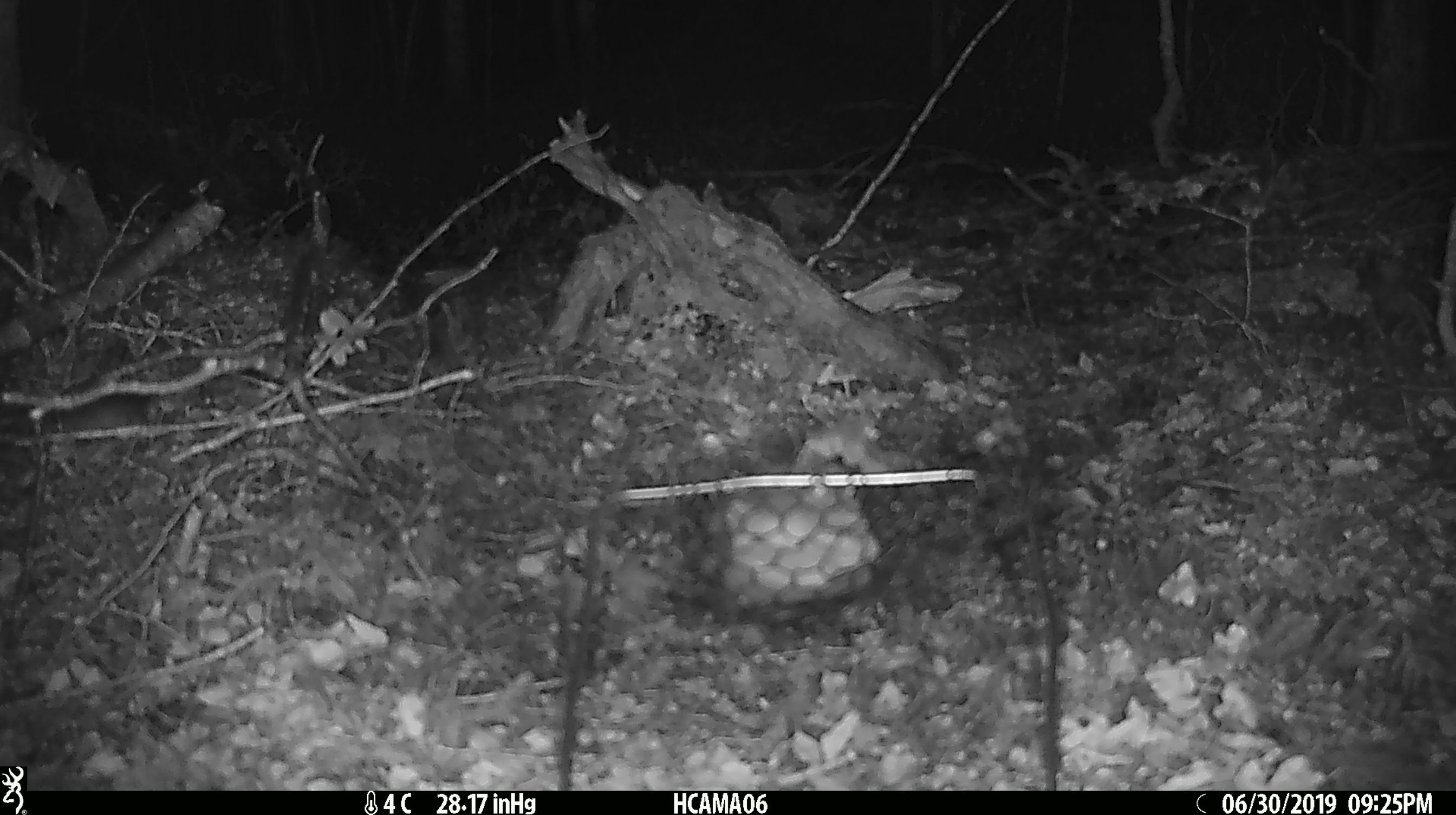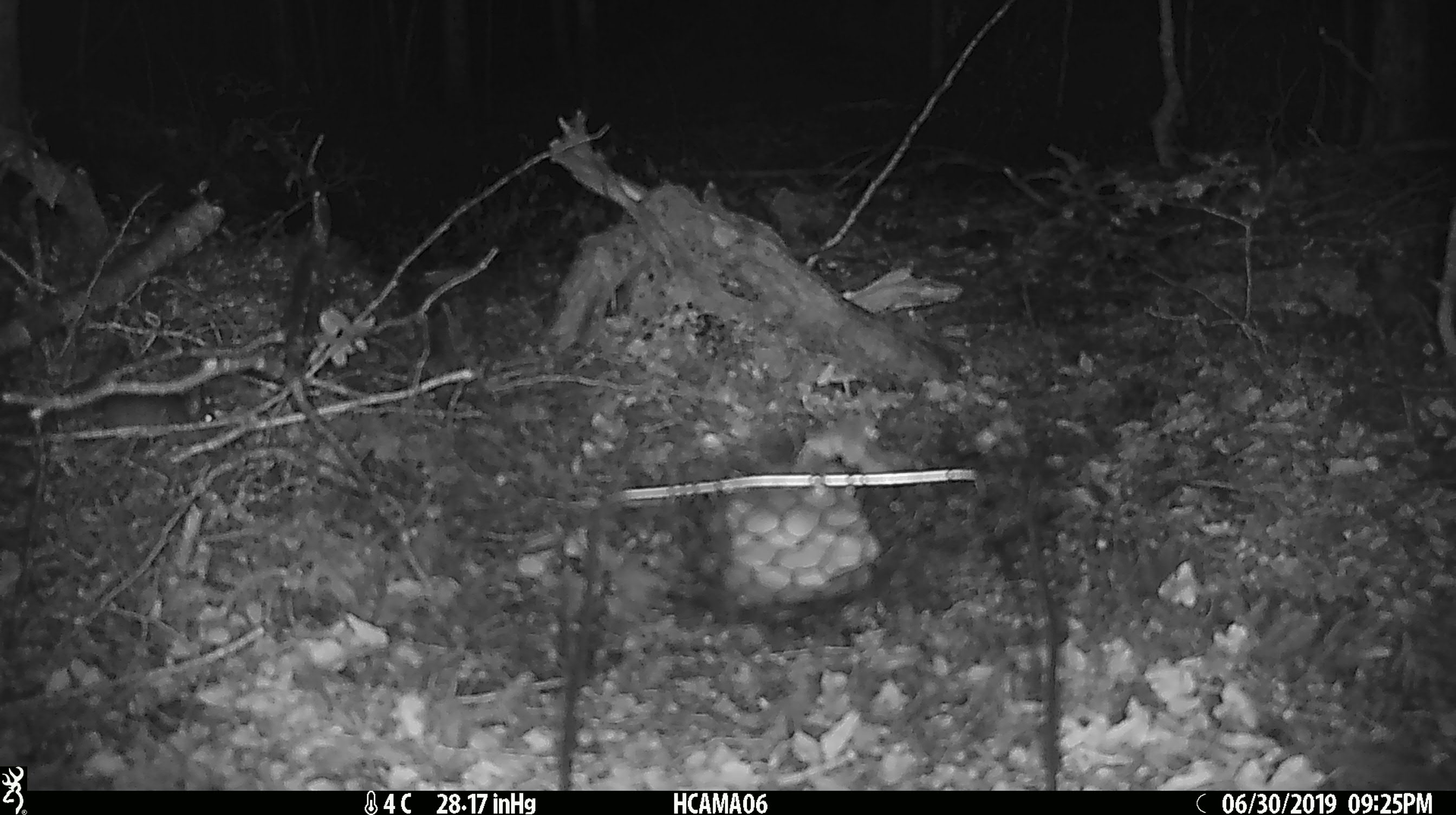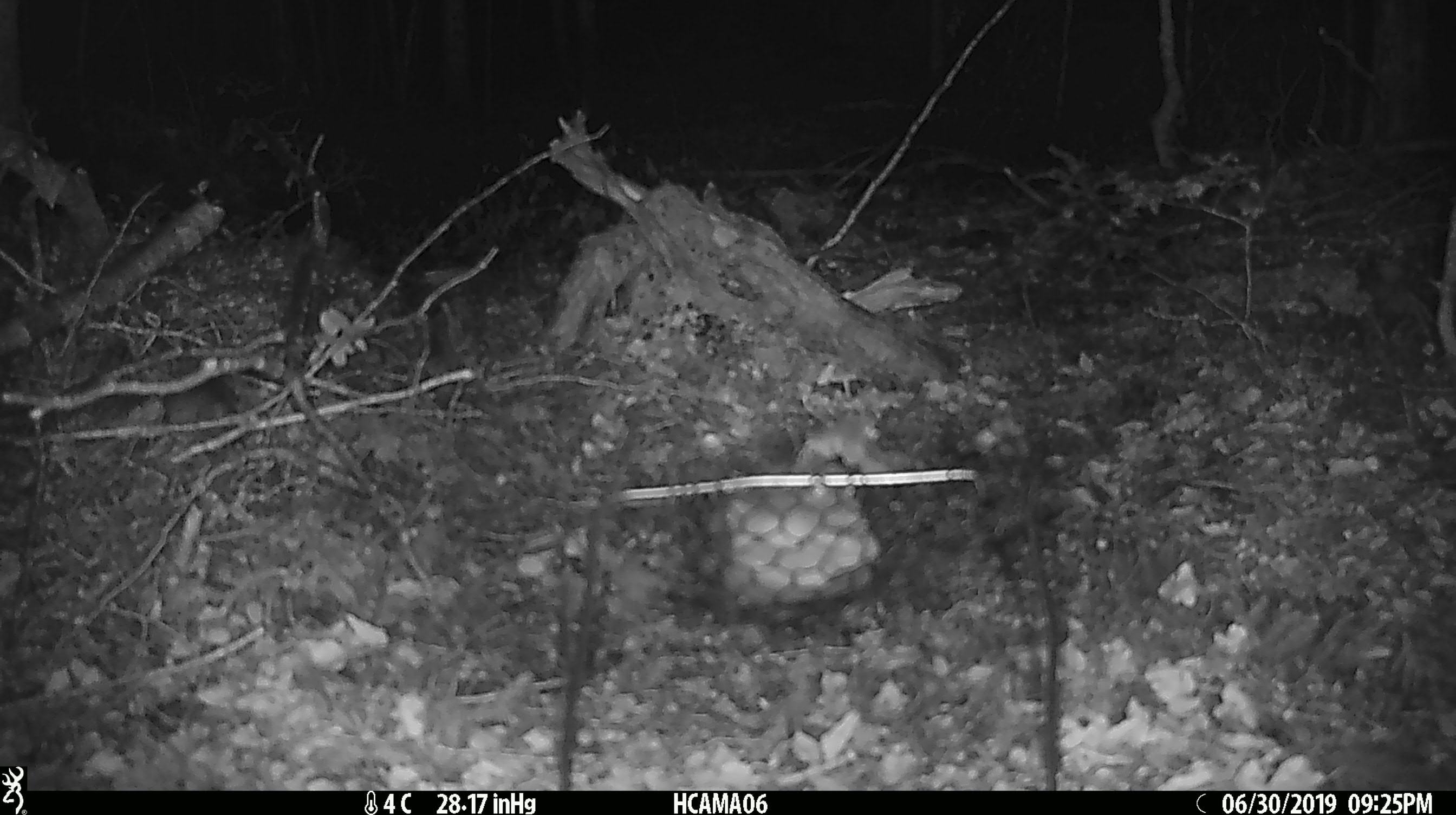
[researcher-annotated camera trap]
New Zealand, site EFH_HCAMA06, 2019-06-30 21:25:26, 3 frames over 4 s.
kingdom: Animalia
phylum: Chordata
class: Mammalia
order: Rodentia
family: Muridae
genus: Mus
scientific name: Mus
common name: mouse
Mouse (Mus).